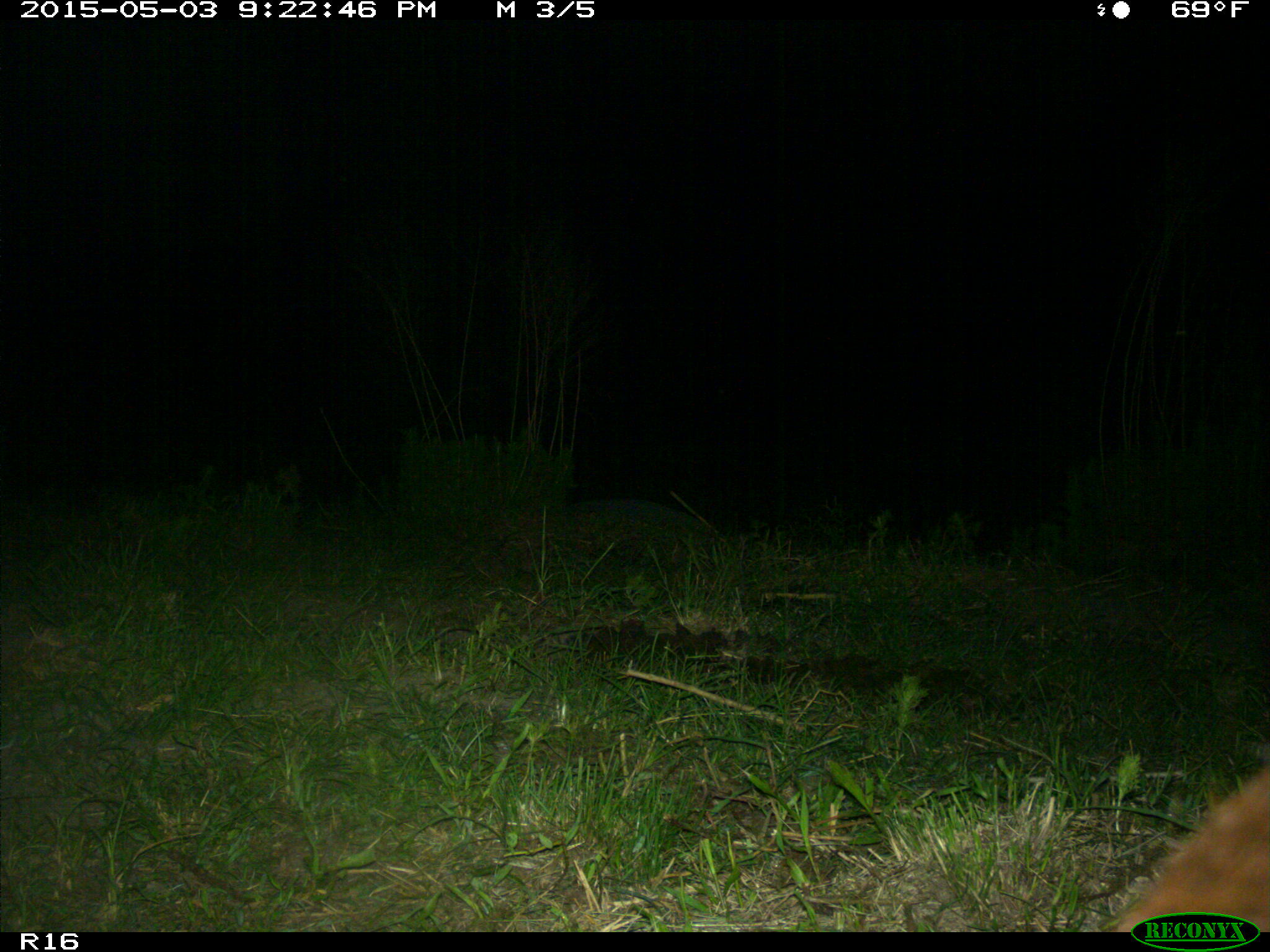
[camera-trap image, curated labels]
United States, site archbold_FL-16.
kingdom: Animalia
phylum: Chordata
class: Mammalia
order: Artiodactyla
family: Bovidae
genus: Bos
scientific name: Bos taurus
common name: domestic cow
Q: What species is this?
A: Bos taurus (domestic cow).